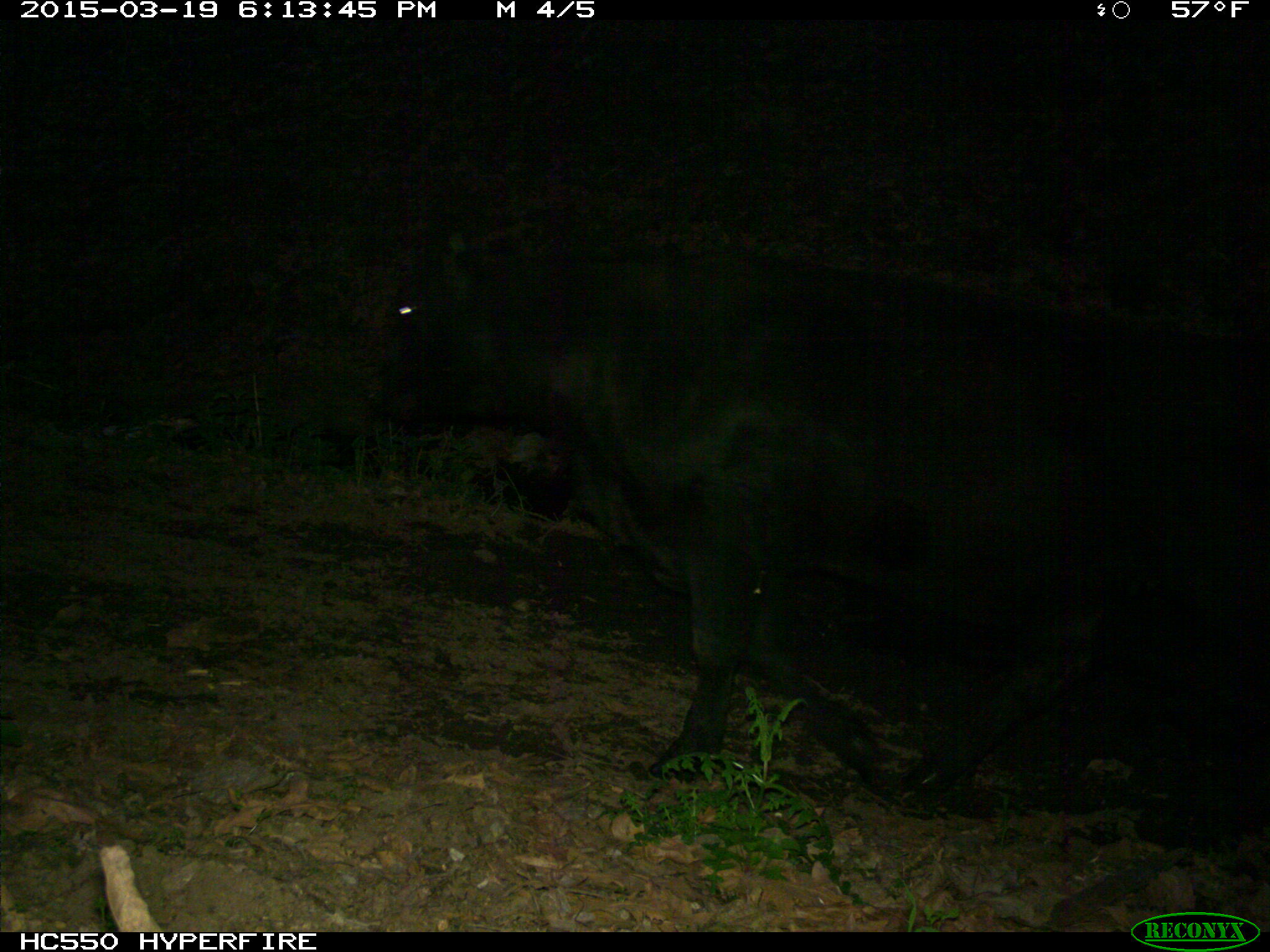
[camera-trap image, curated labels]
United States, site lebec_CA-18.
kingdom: Animalia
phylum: Chordata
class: Mammalia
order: Artiodactyla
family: Bovidae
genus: Bos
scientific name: Bos taurus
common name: domestic cow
Bos taurus (domestic cow).